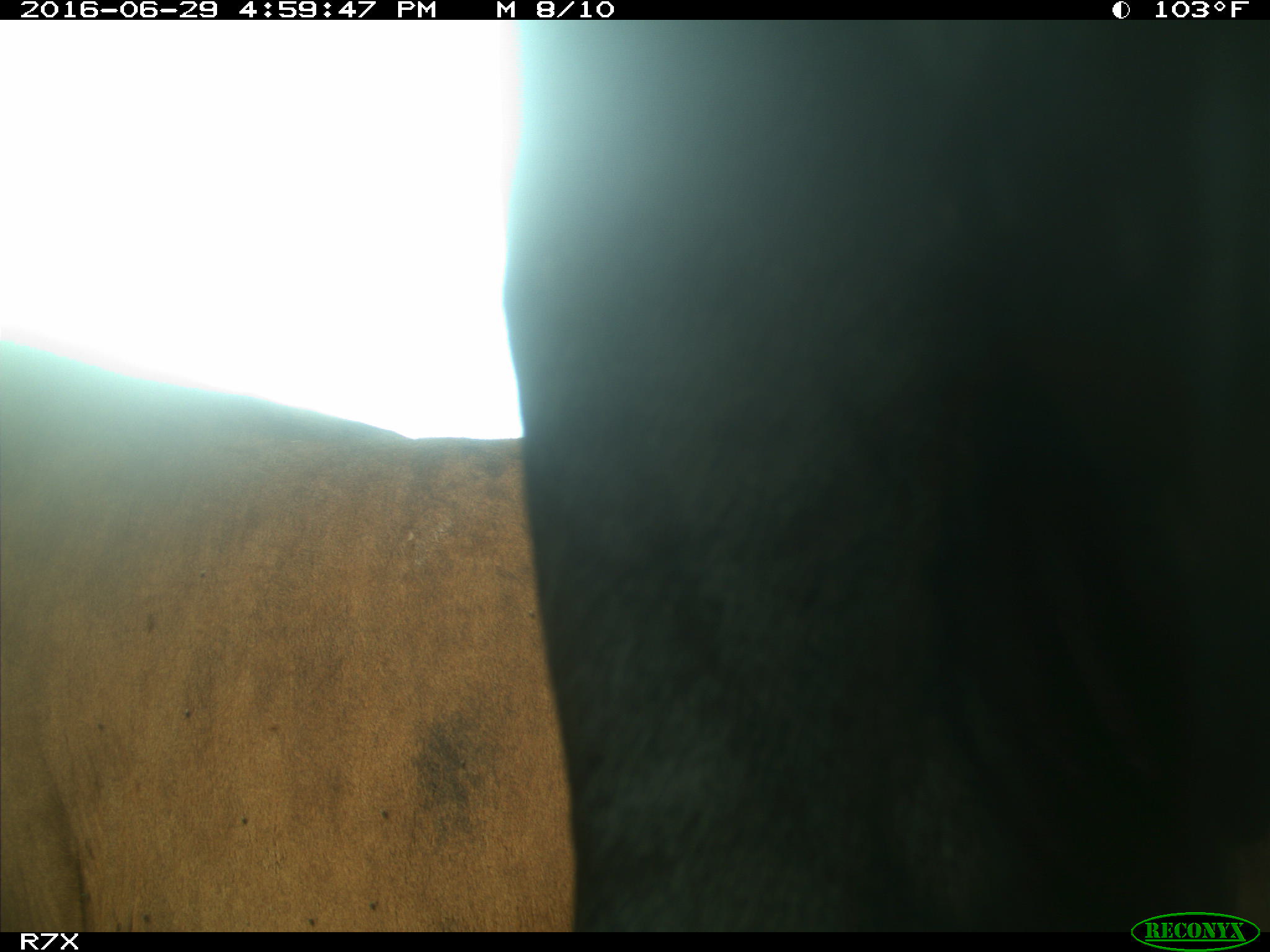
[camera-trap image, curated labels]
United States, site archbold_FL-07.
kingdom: Animalia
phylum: Chordata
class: Mammalia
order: Artiodactyla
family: Bovidae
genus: Bos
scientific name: Bos taurus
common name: domestic cow